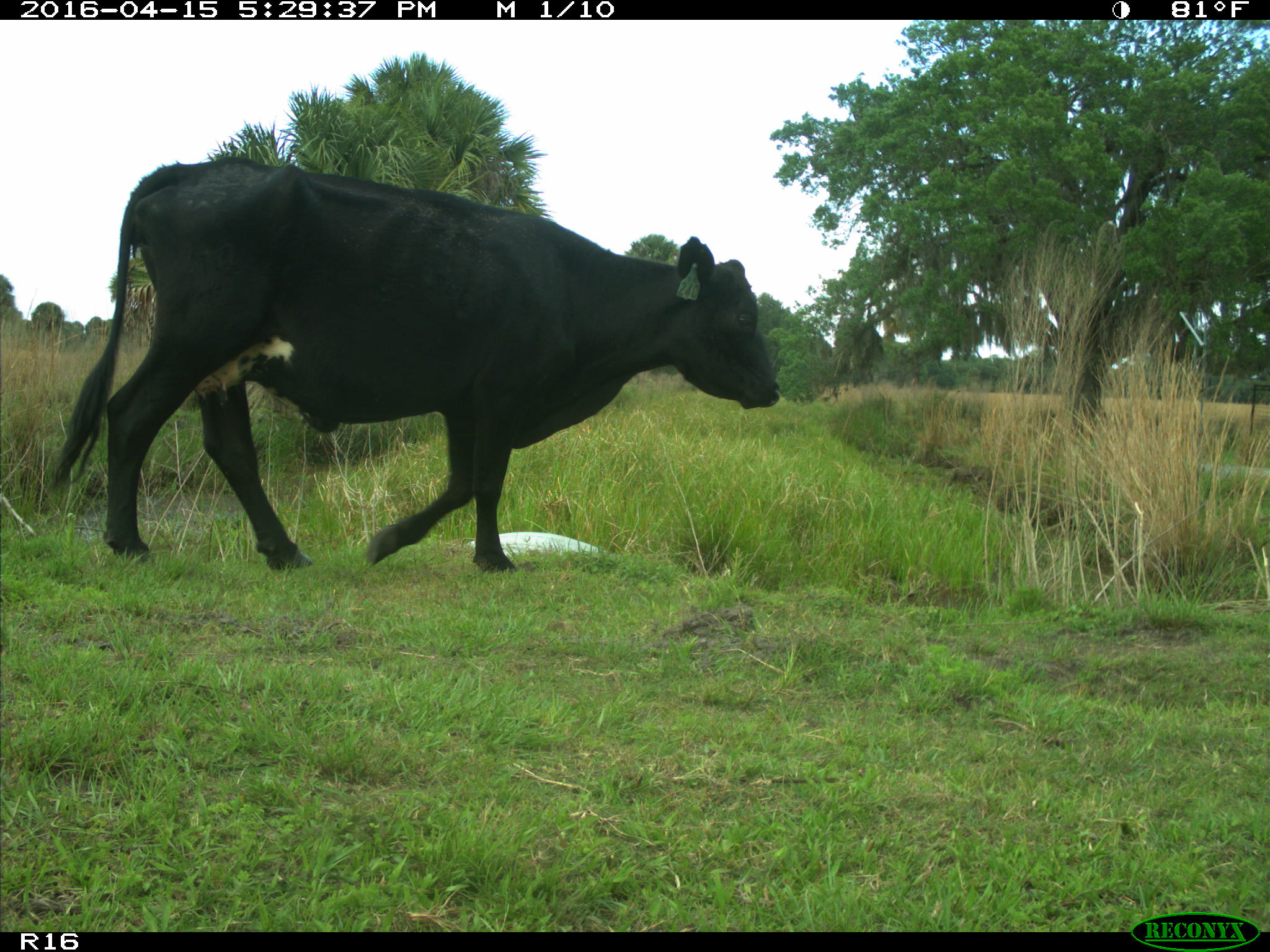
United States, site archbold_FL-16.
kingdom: Animalia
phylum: Chordata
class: Mammalia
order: Artiodactyla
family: Bovidae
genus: Bos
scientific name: Bos taurus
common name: domestic cow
Bos taurus (domestic cow).